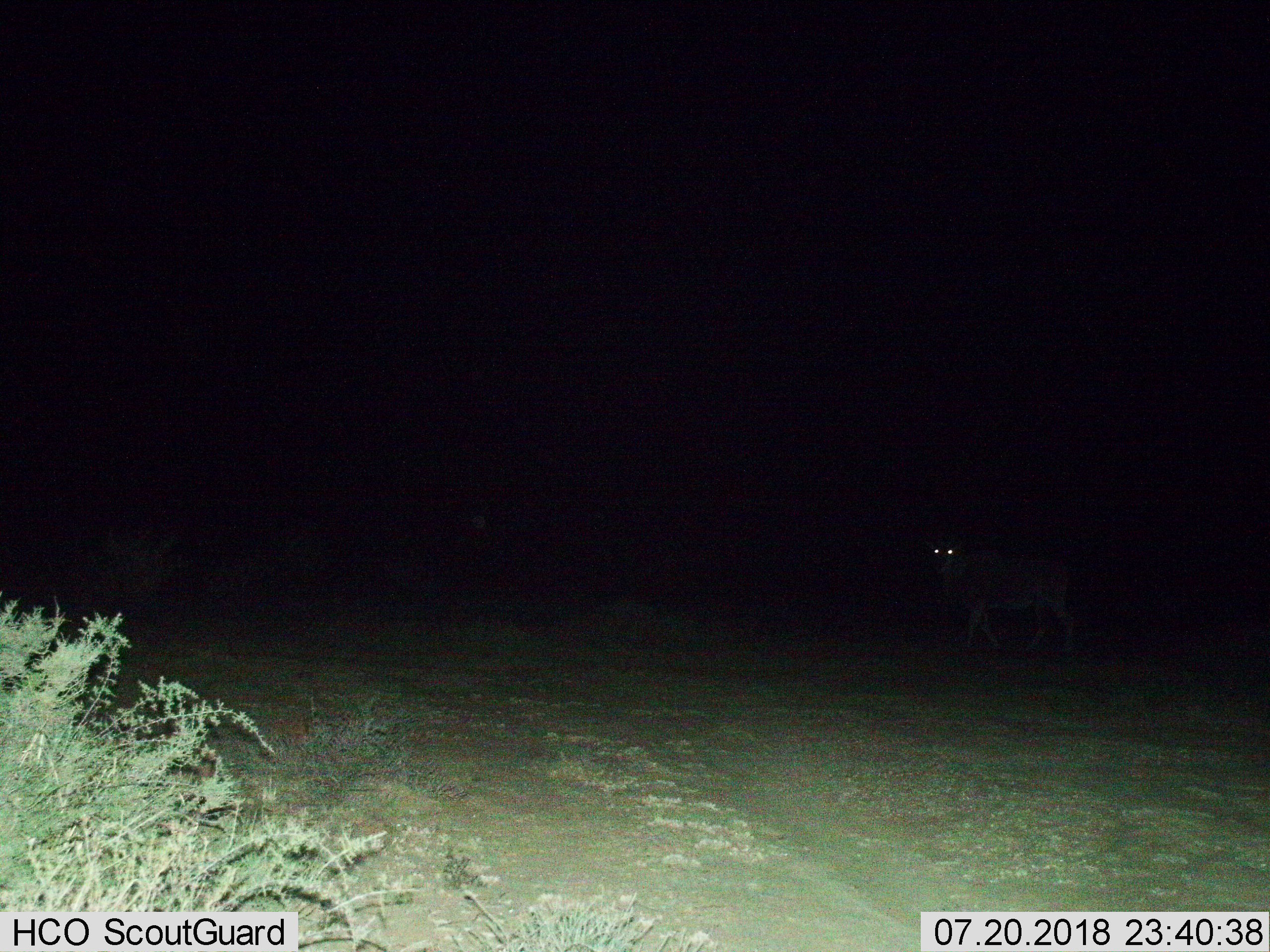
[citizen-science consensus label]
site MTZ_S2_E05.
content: unidentified animal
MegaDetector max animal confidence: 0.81